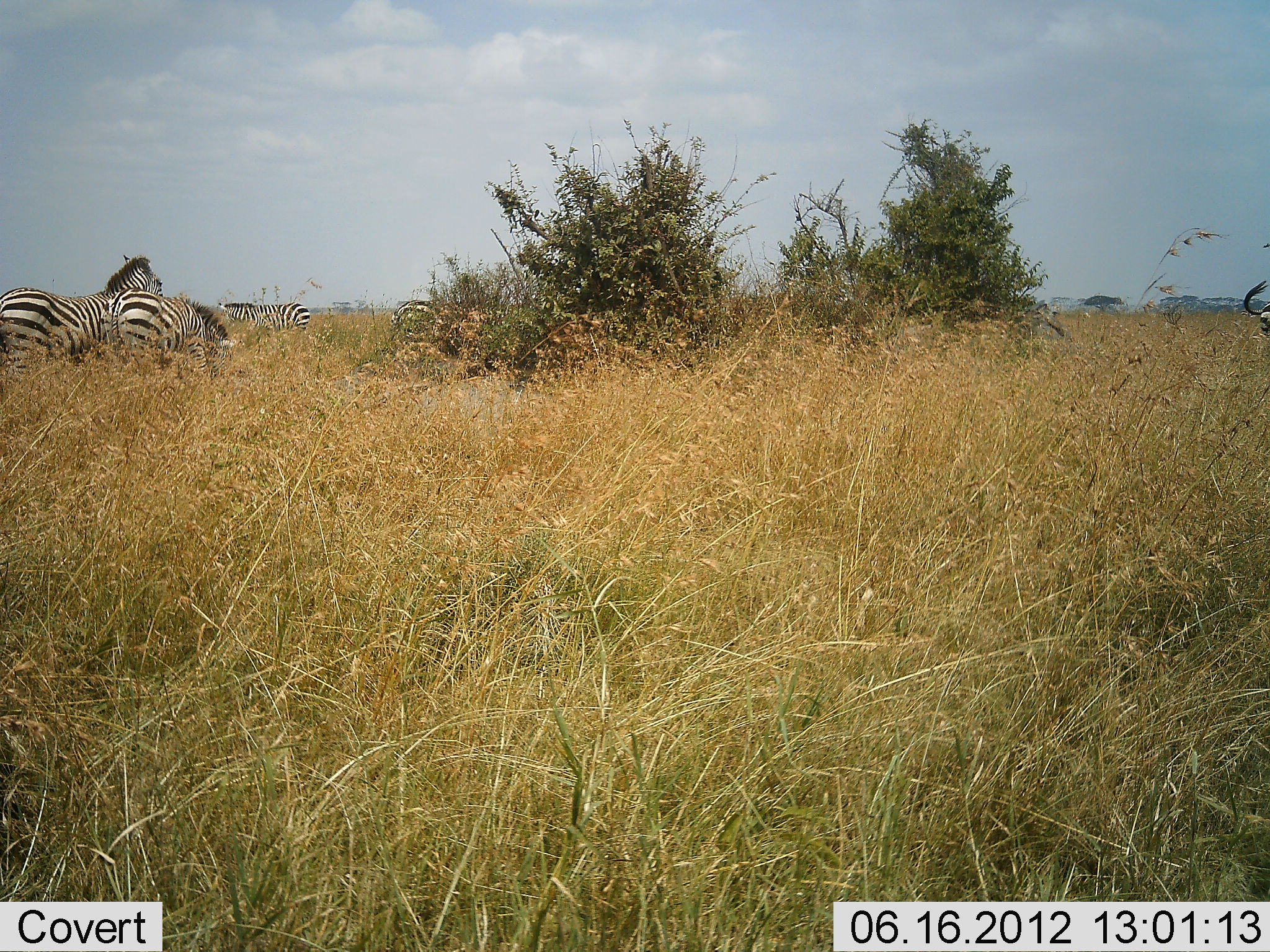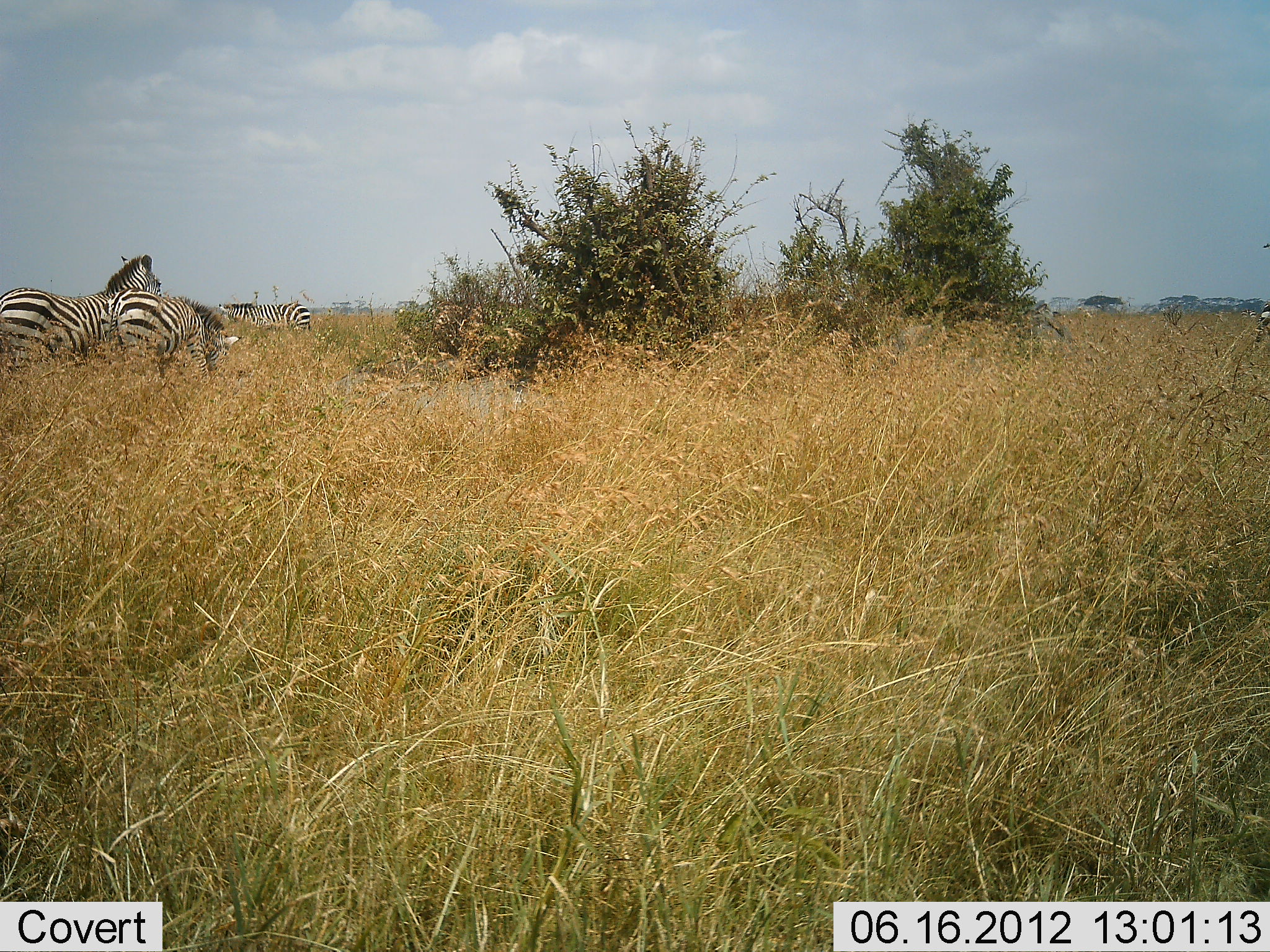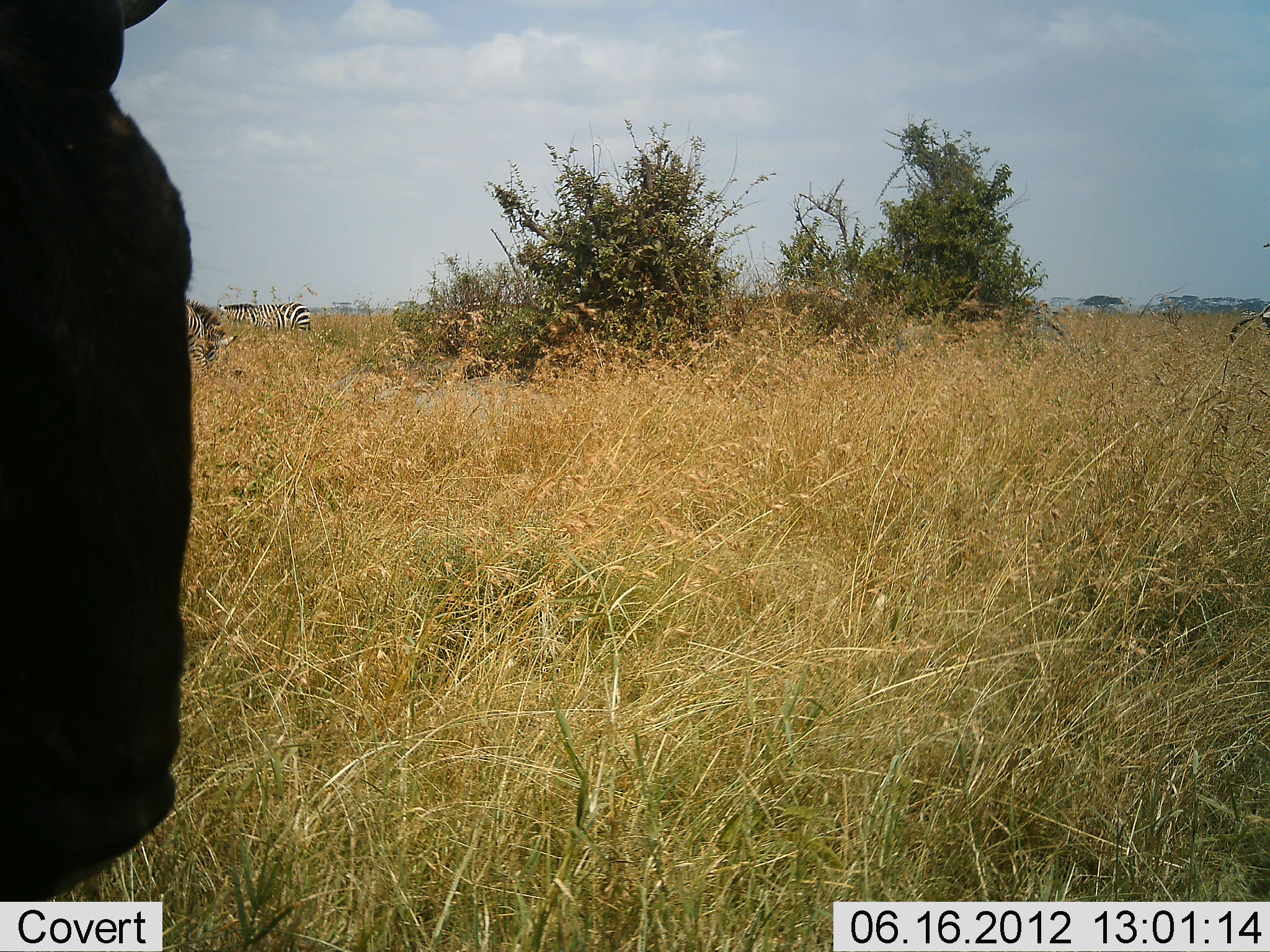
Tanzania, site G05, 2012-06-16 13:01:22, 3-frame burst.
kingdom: Animalia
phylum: Chordata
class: Mammalia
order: Perissodactyla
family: Equidae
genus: Equus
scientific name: Equus quagga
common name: plains zebra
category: zebra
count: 3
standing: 85%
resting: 0%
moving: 15%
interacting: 0%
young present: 0%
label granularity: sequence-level